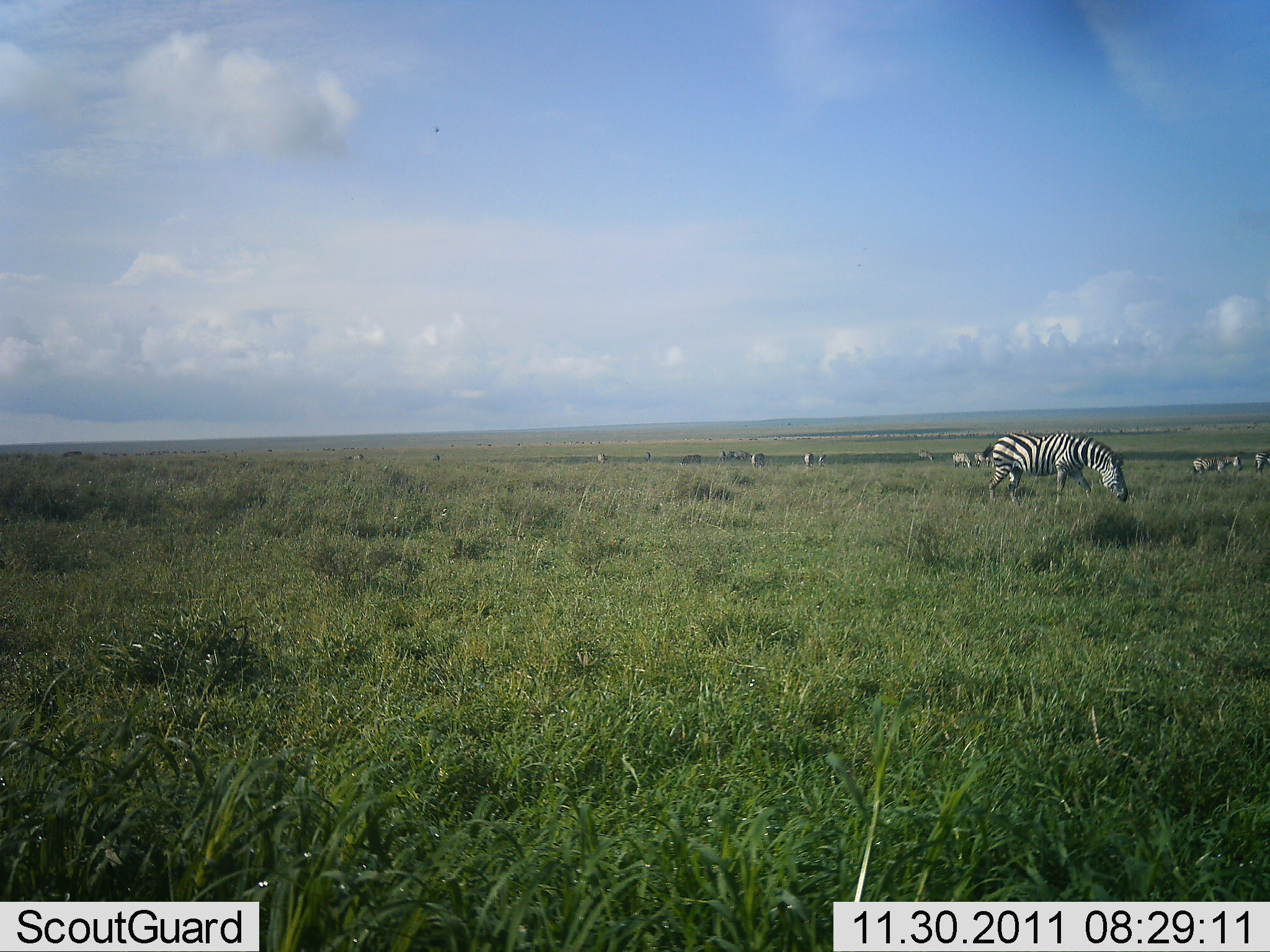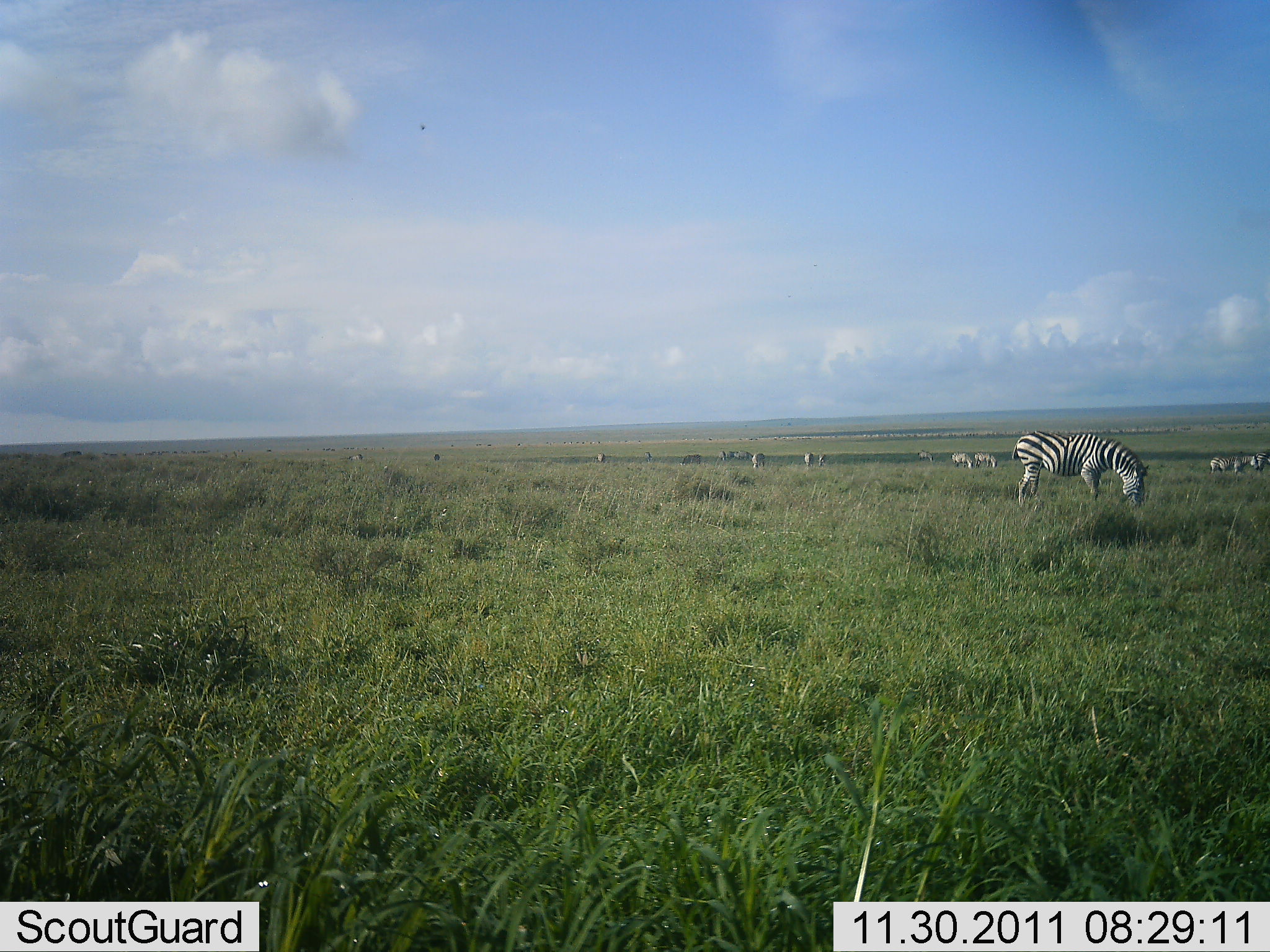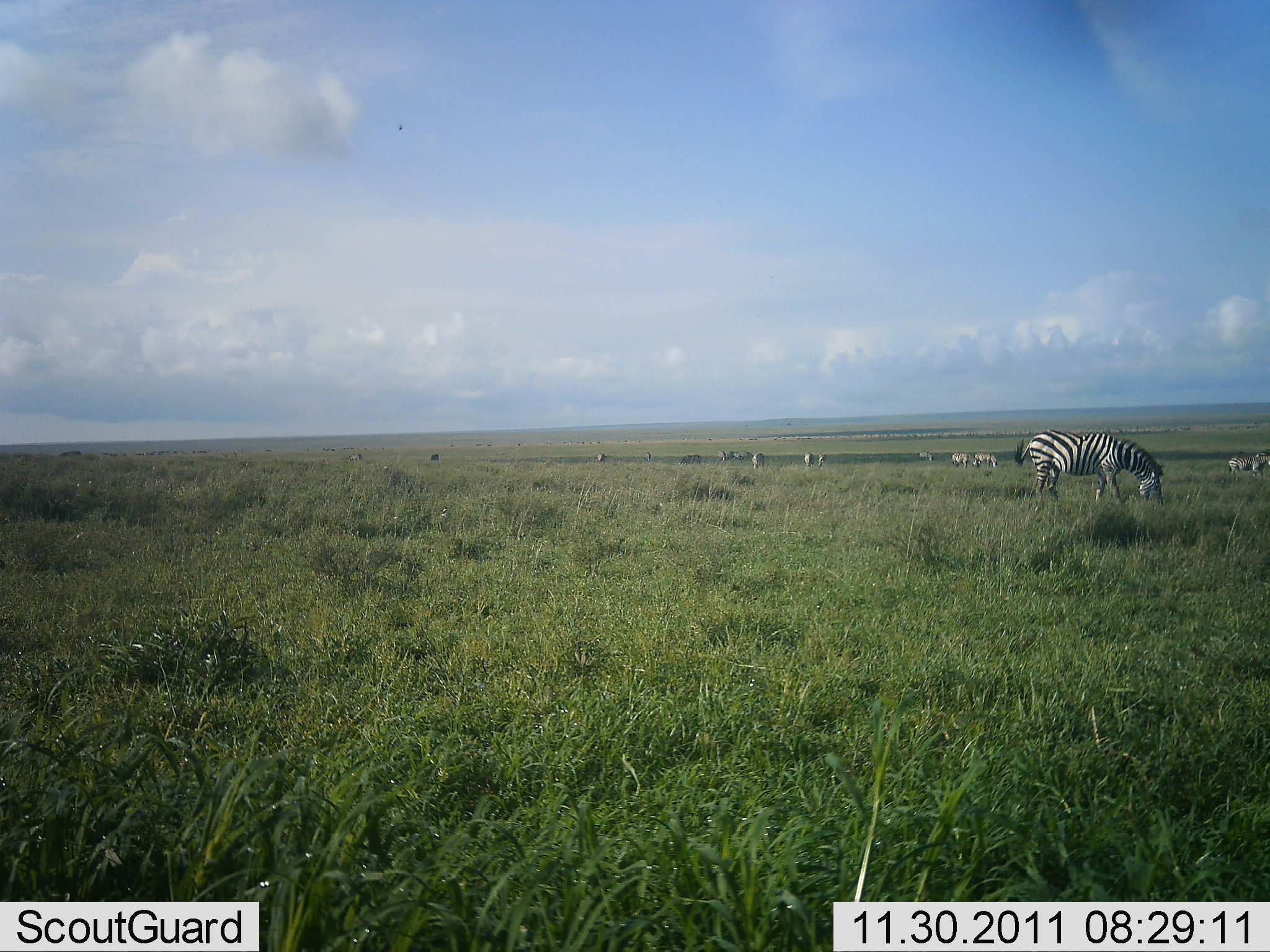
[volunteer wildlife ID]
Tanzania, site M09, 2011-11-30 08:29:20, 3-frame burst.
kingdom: Animalia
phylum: Chordata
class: Mammalia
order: Perissodactyla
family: Equidae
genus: Equus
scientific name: Equus quagga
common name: plains zebra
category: zebra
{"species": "zebra (plains zebra) (Equus quagga)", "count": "10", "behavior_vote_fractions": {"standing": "29%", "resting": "0%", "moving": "7%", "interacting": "0%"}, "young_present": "0%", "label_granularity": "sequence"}